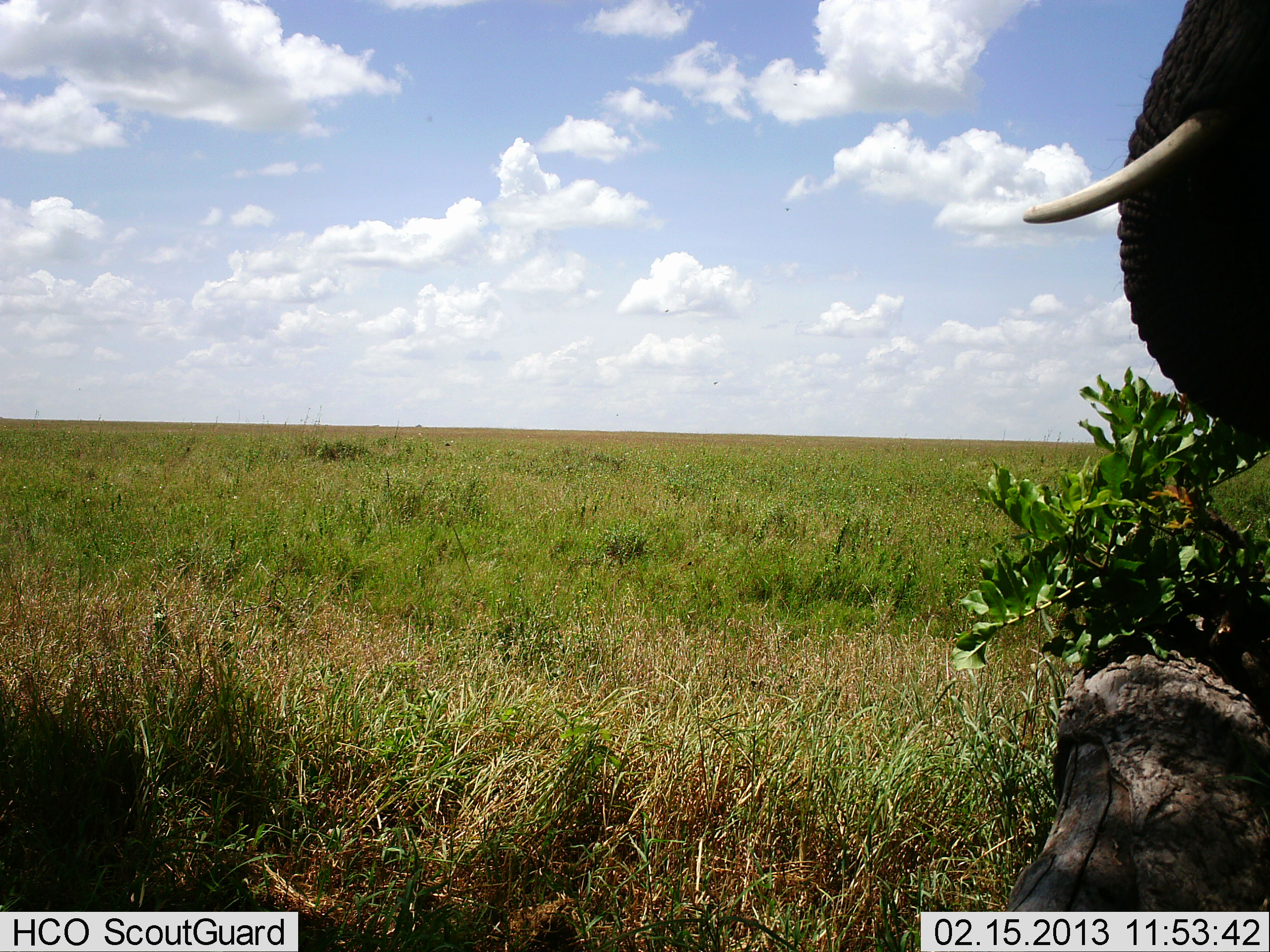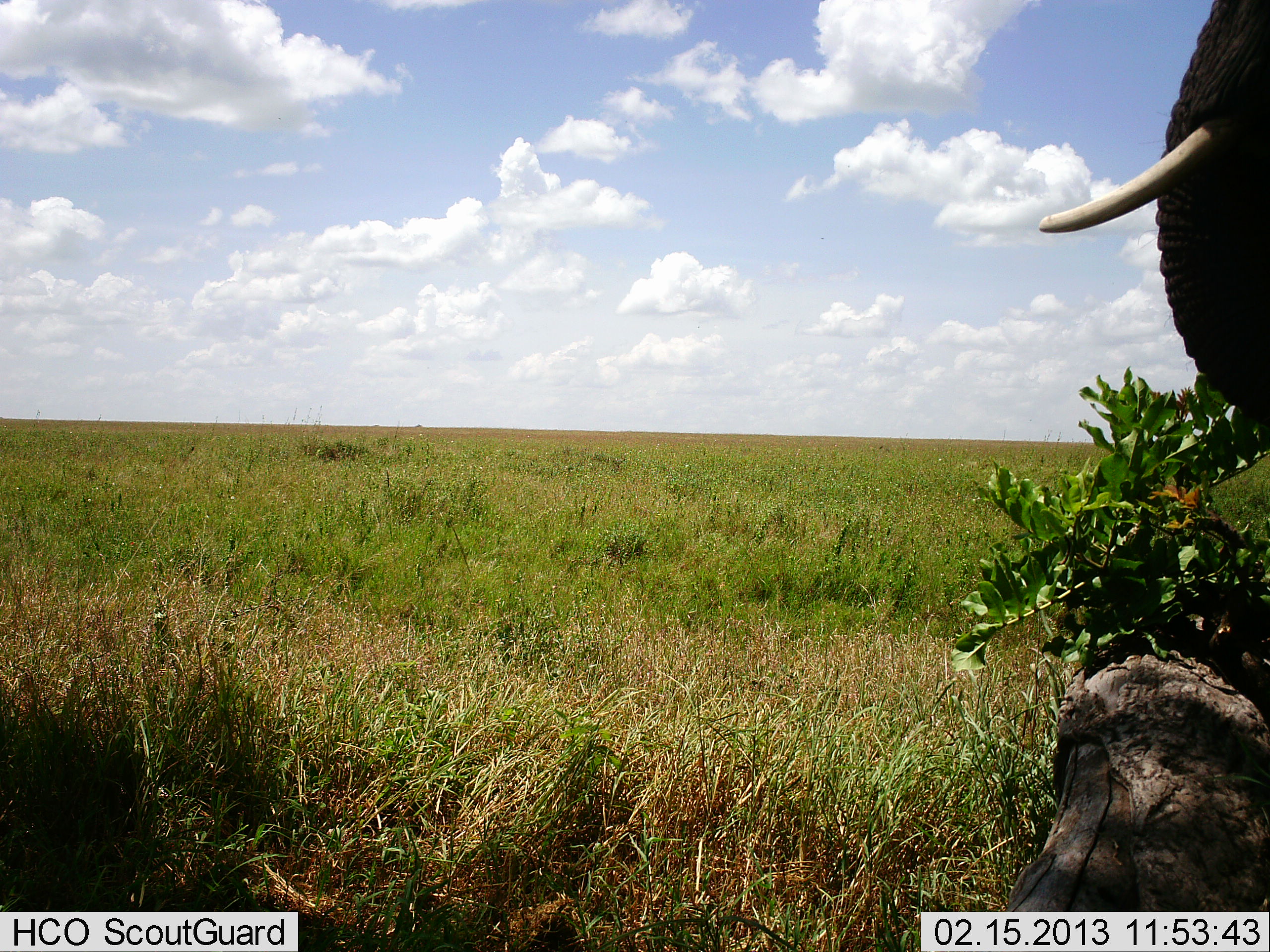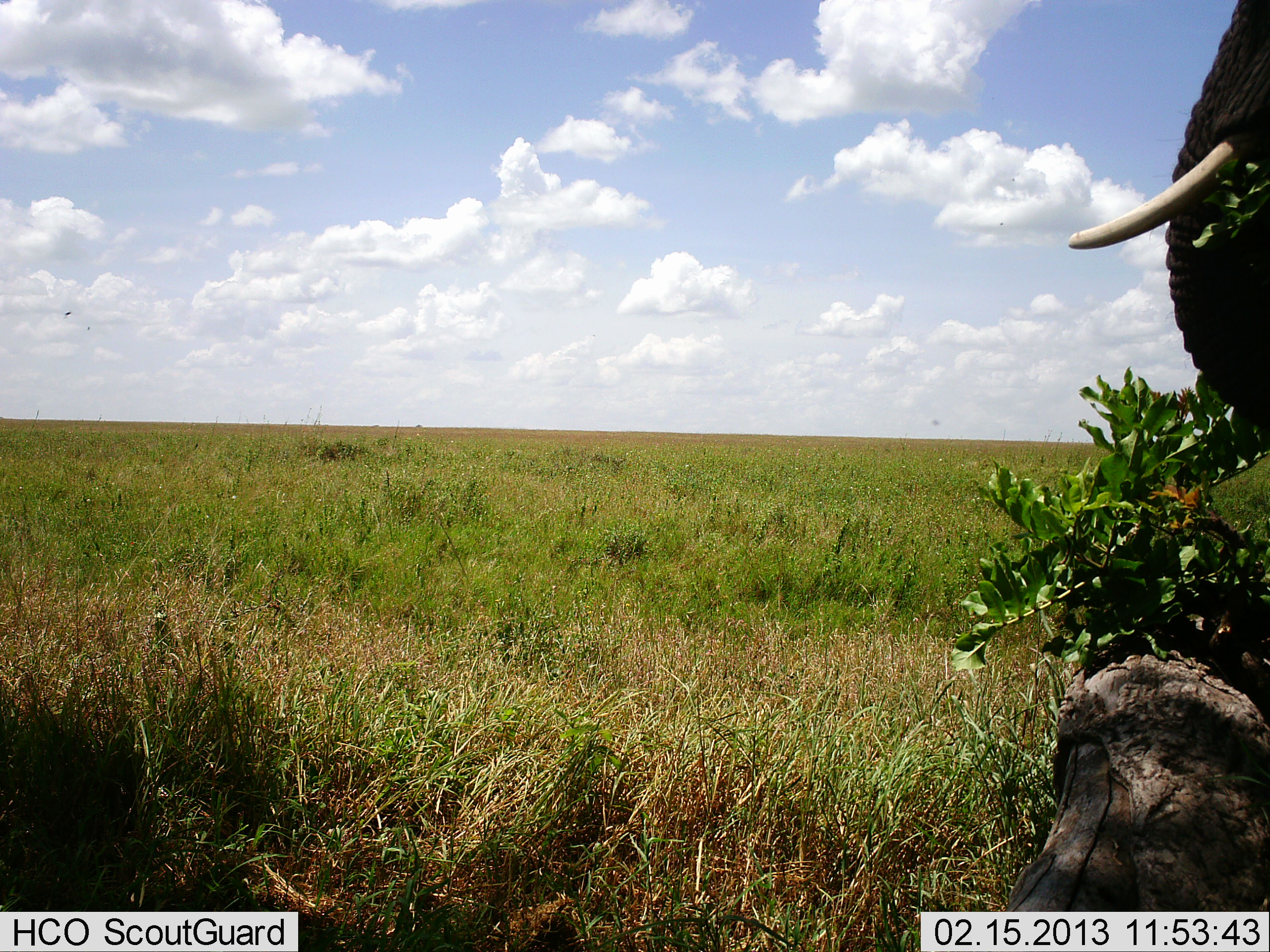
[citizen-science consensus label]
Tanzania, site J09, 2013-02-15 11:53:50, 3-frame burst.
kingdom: Animalia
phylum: Chordata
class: Mammalia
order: Proboscidea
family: Elephantidae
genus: Loxodonta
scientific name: Loxodonta africana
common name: african bush elephant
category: elephant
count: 1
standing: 59%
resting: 0%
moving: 7%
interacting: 0%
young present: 0%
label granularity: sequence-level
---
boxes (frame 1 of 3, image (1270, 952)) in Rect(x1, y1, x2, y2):
animal: Rect(1022, 0, 1270, 470)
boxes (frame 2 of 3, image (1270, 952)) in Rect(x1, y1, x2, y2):
animal: Rect(1039, 0, 1270, 465)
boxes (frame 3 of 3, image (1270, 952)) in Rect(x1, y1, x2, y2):
animal: Rect(1068, 0, 1270, 453)